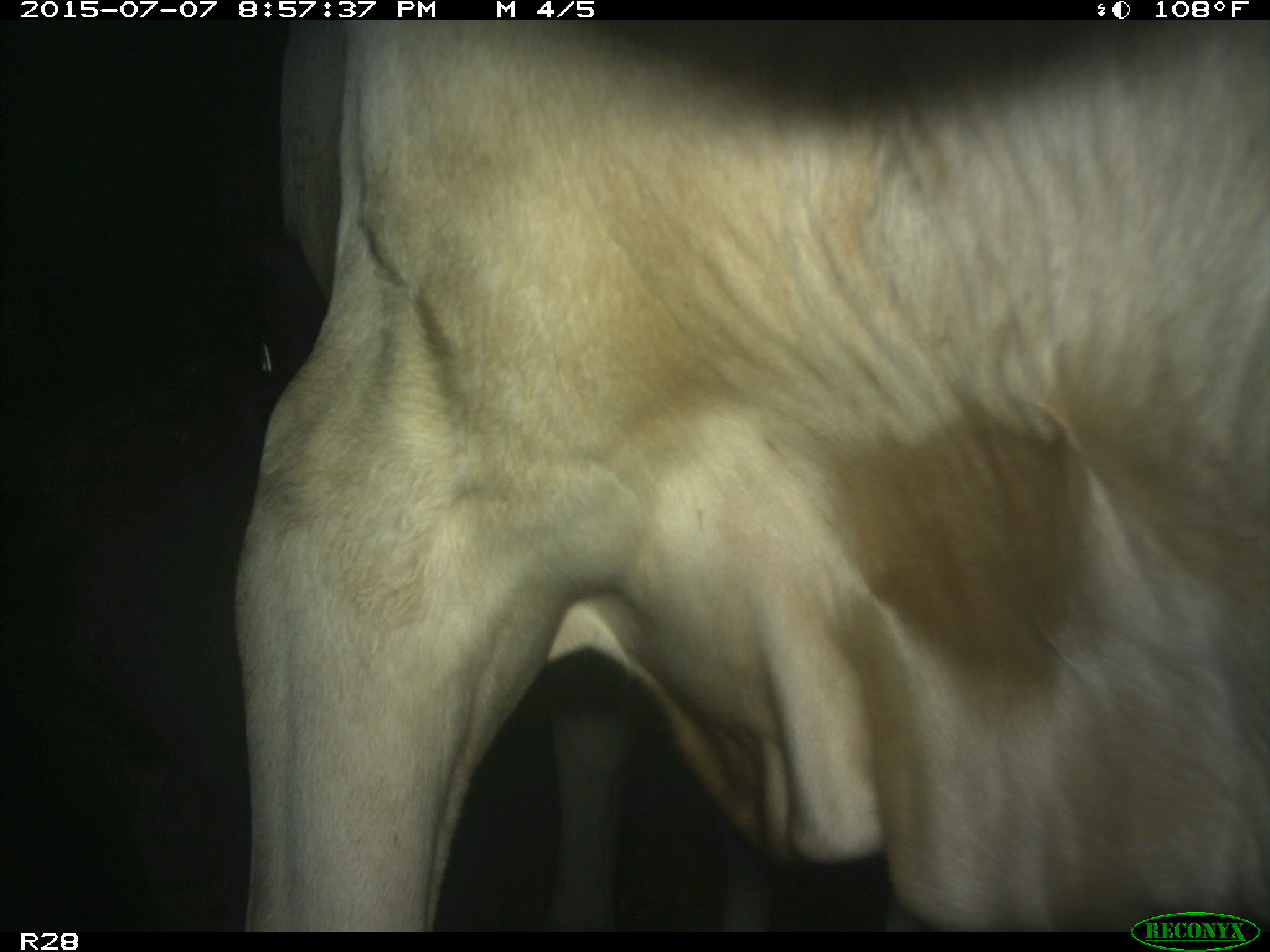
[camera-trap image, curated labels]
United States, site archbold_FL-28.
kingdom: Animalia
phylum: Chordata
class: Mammalia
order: Artiodactyla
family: Bovidae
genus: Bos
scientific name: Bos taurus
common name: domestic cow